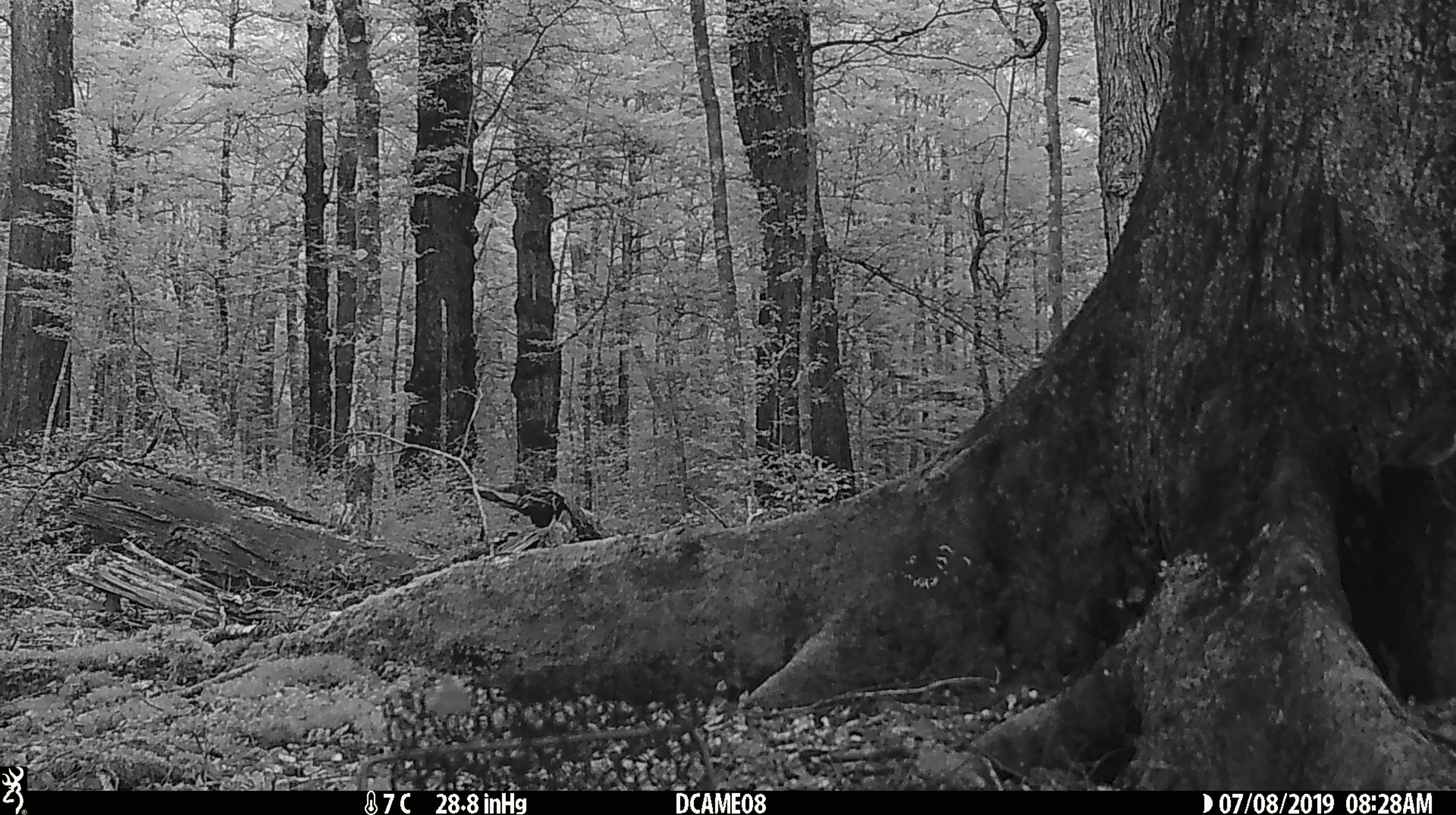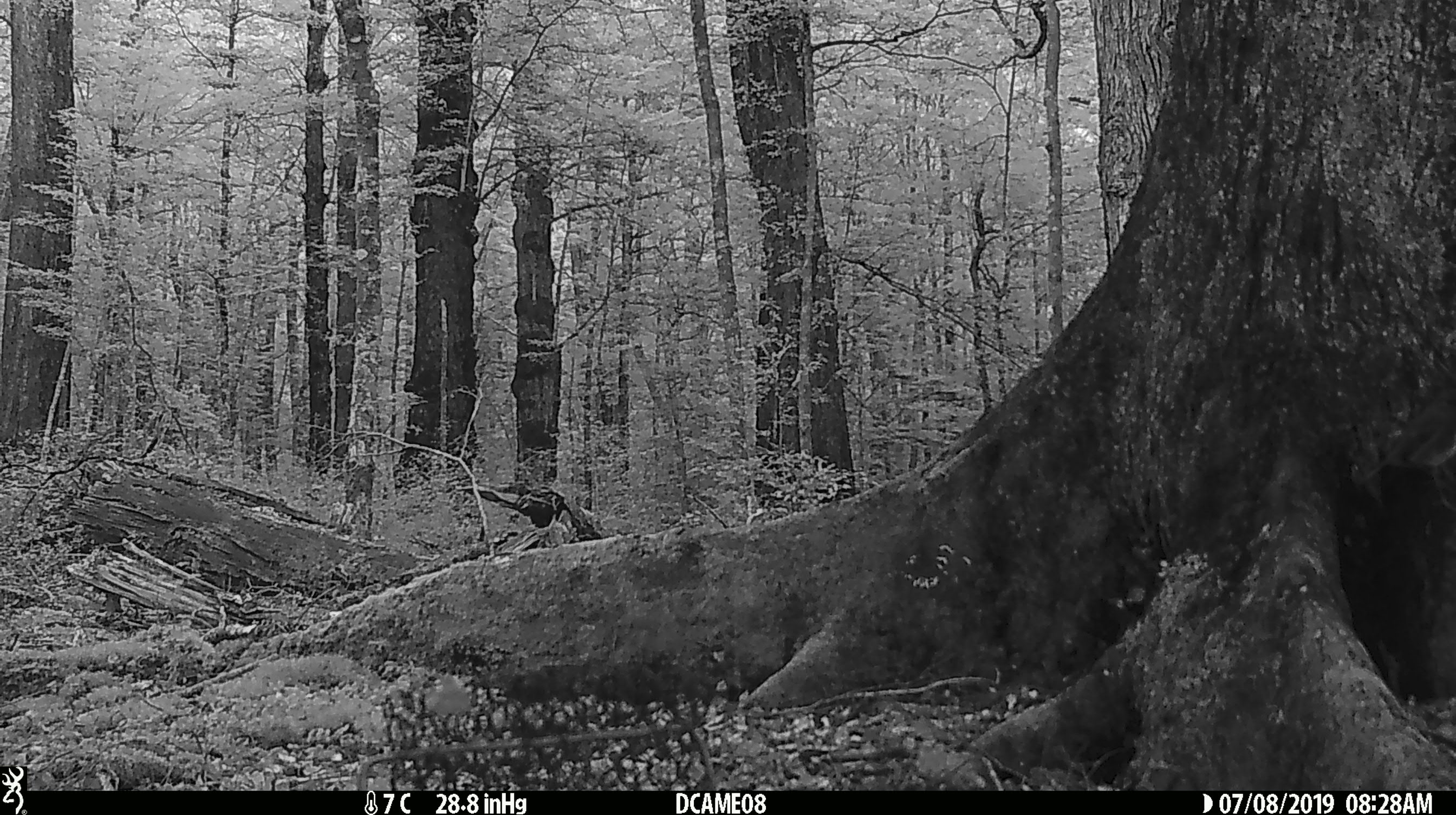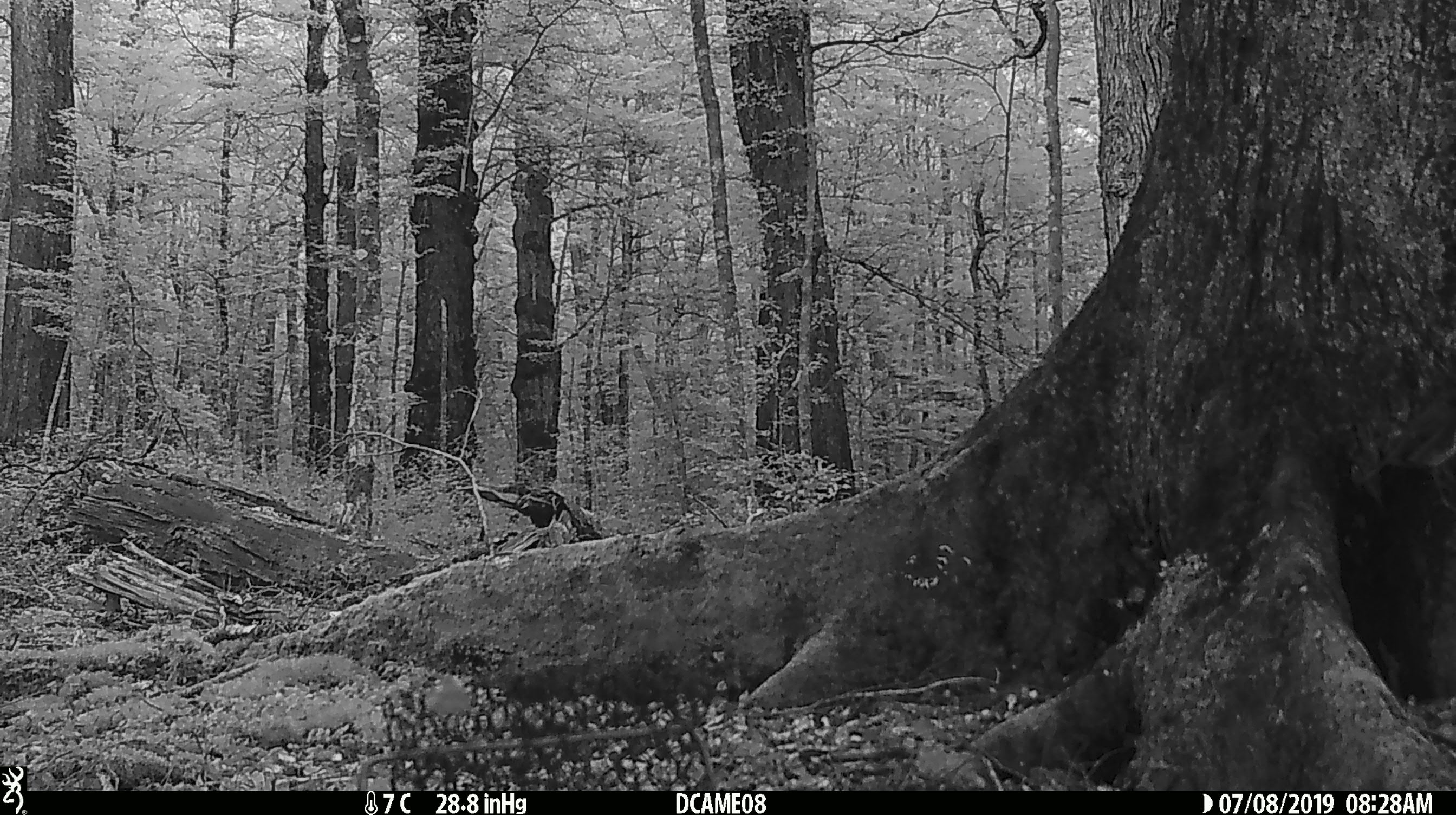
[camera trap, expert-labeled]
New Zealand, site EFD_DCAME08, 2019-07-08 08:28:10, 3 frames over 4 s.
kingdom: Animalia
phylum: Chordata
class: Aves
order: Passeriformes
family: Petroicidae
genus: Petroica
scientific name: Petroica australis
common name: new zealand robin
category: robin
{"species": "robin (new zealand robin) (Petroica australis)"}